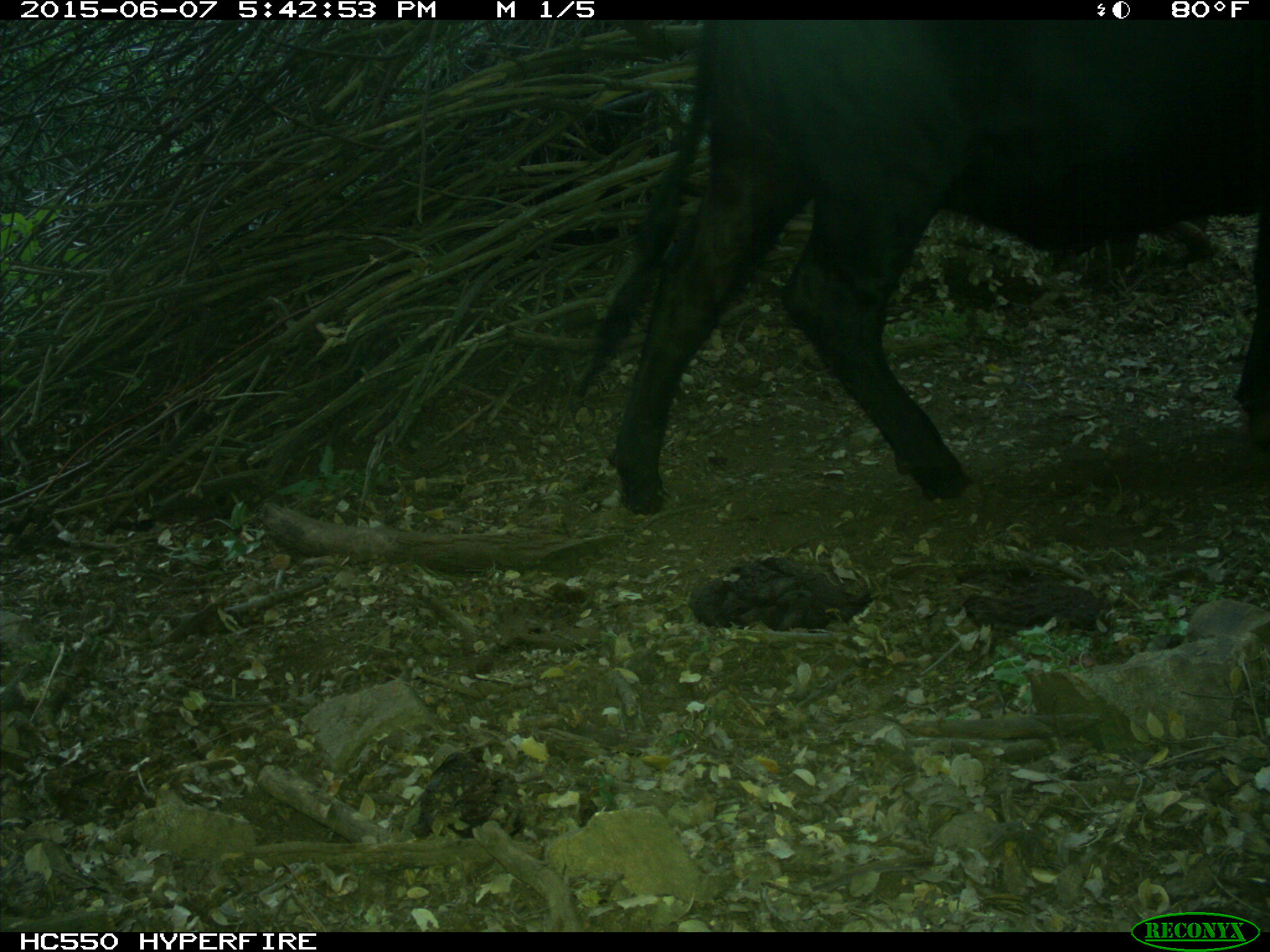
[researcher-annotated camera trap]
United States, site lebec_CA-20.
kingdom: Animalia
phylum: Chordata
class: Mammalia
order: Artiodactyla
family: Bovidae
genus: Bos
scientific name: Bos taurus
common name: domestic cow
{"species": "Bos taurus (domestic cow)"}